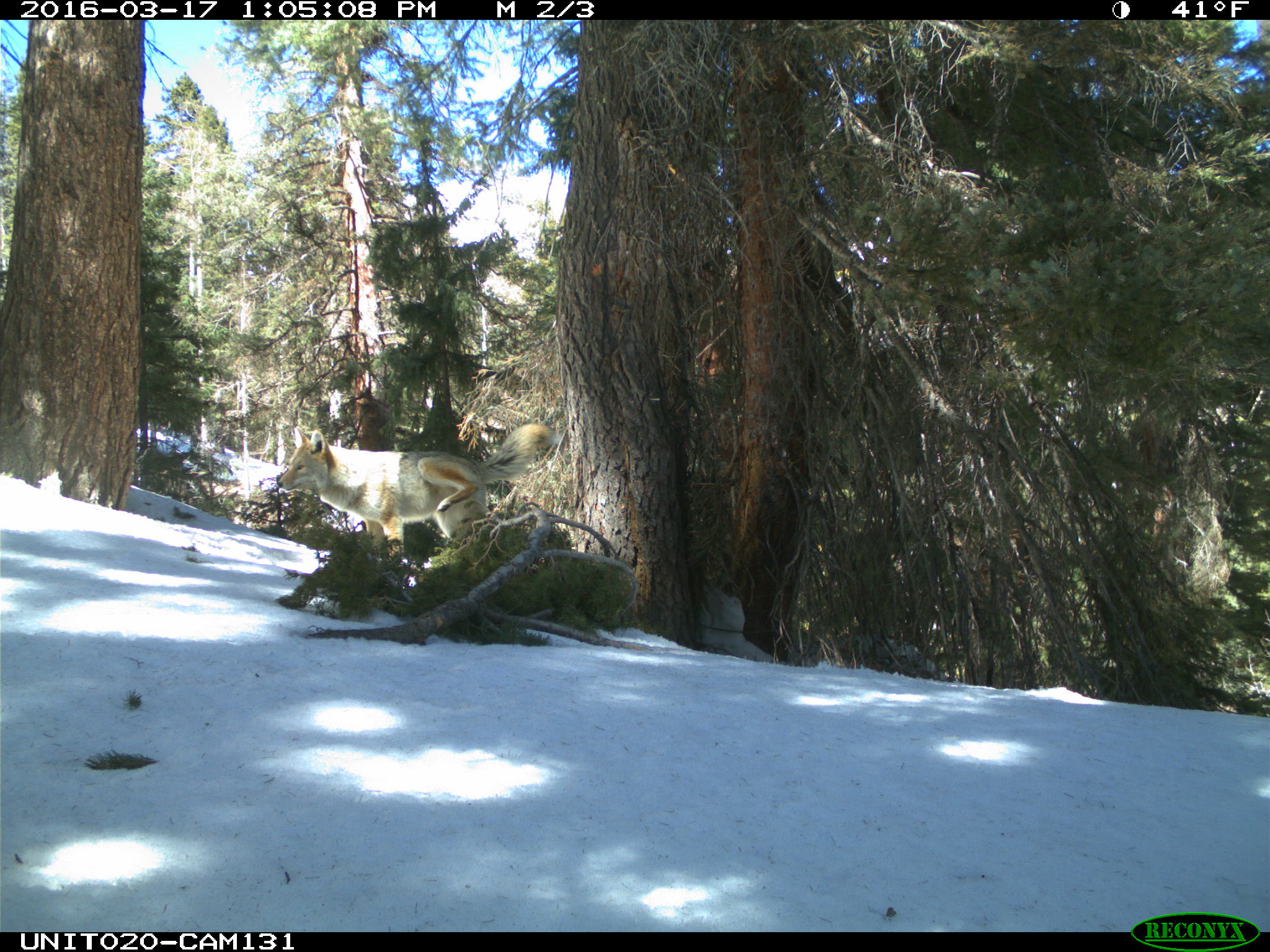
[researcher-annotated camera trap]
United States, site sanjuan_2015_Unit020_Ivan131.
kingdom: Animalia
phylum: Chordata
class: Mammalia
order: Carnivora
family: Canidae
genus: Canis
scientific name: Canis latrans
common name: coyote